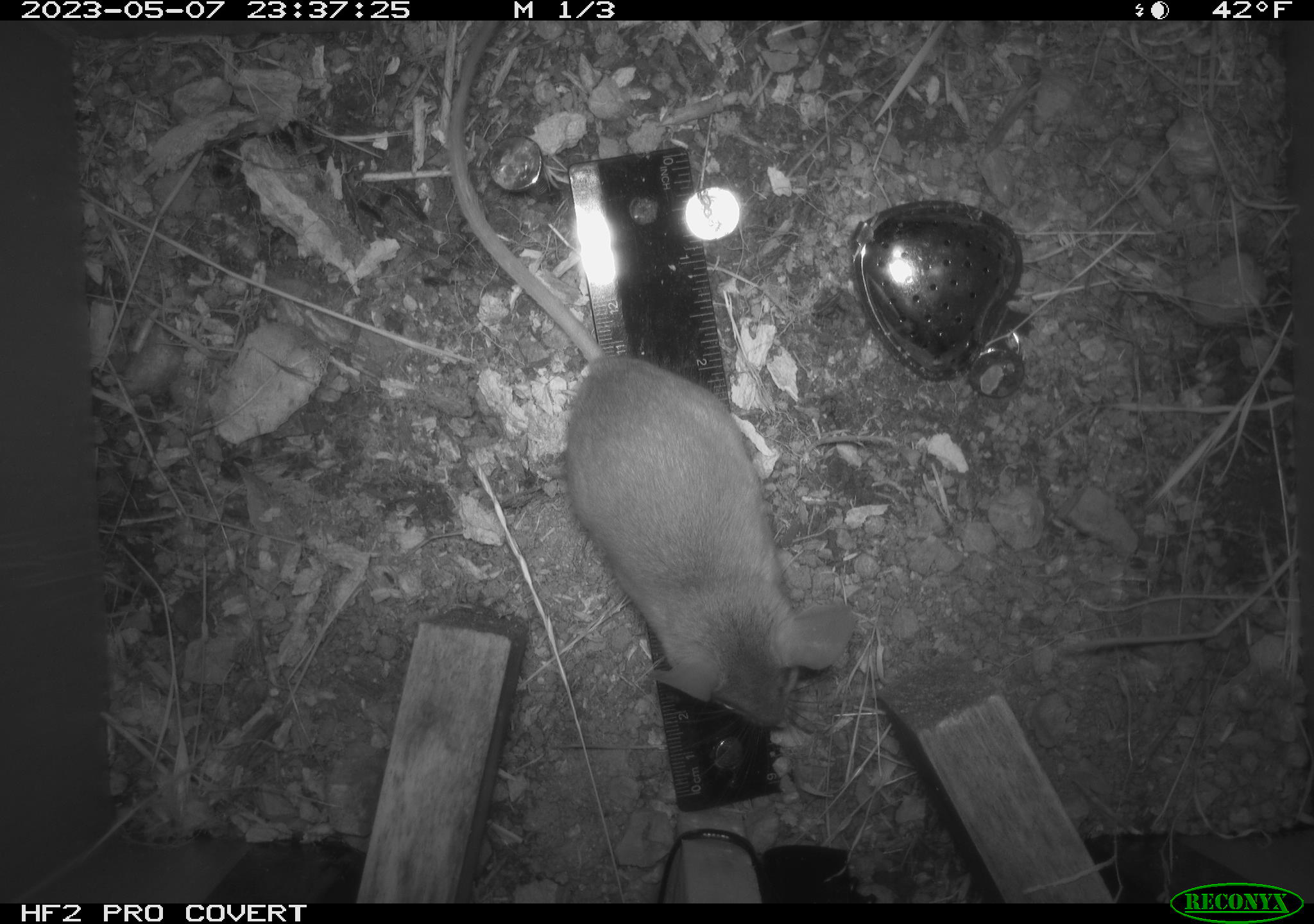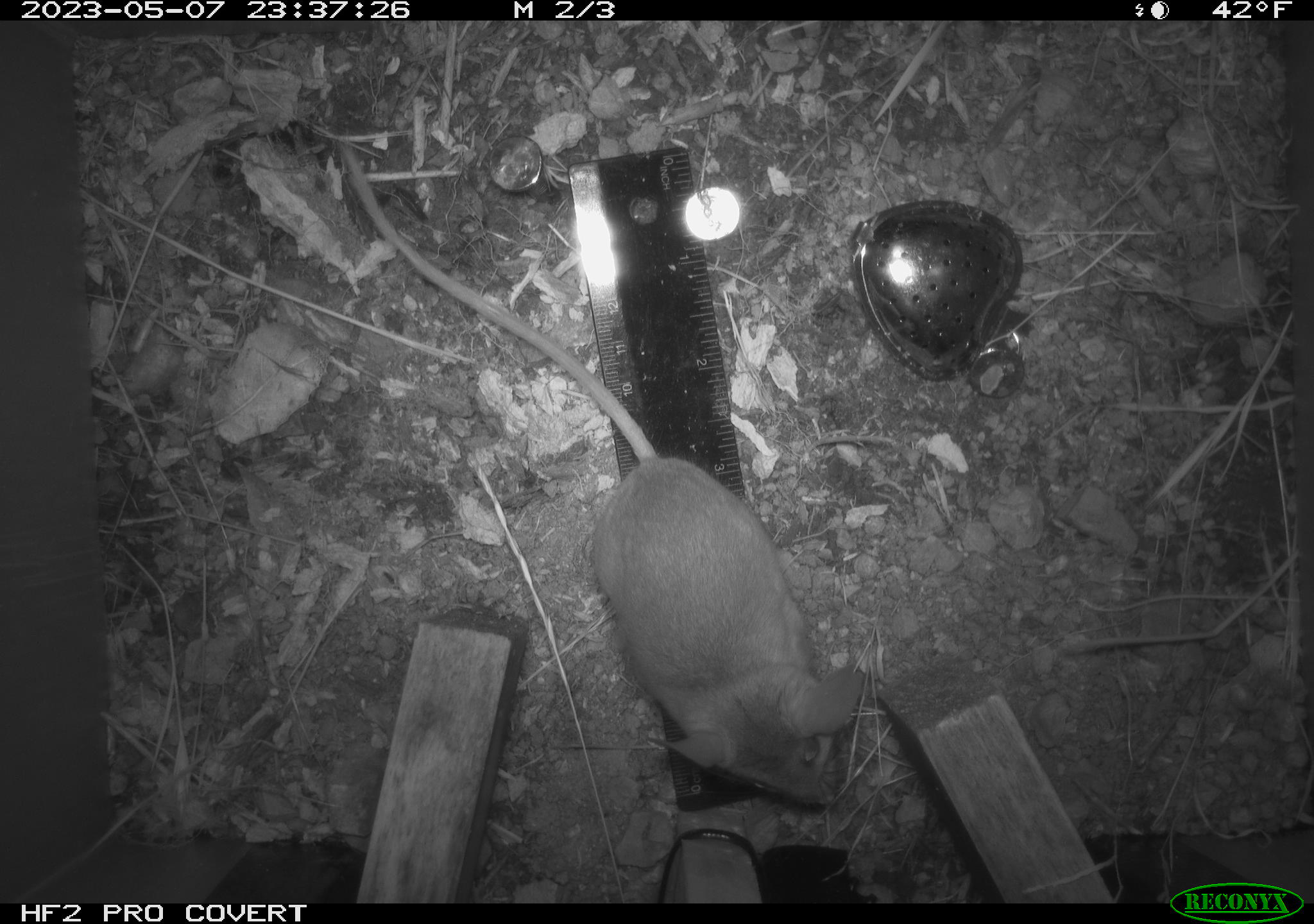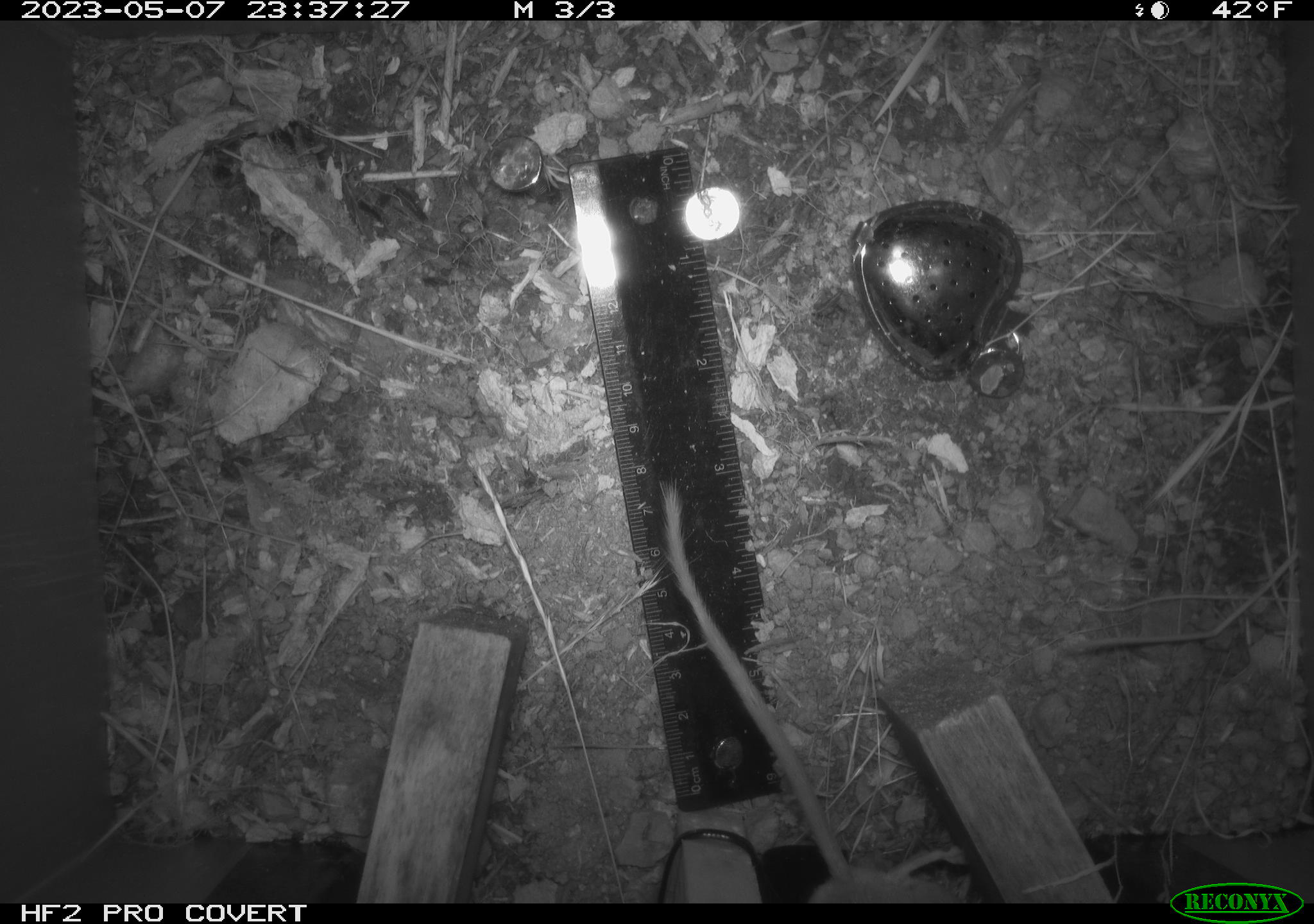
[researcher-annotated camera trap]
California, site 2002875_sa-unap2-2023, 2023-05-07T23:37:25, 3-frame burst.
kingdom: Animalia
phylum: Chordata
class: Mammalia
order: Rodentia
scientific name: Rodentia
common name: mouse species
Mouse species (Rodentia).